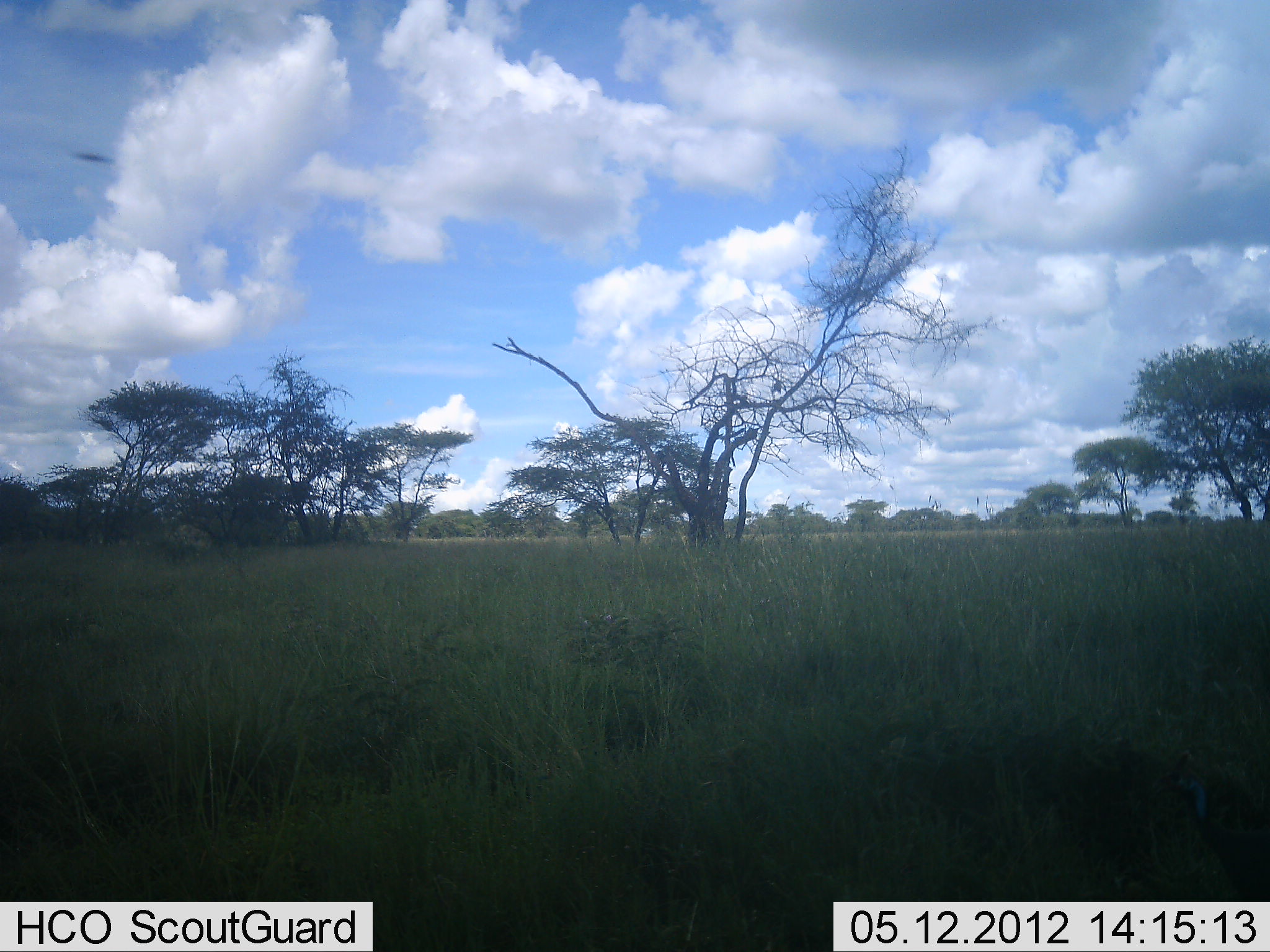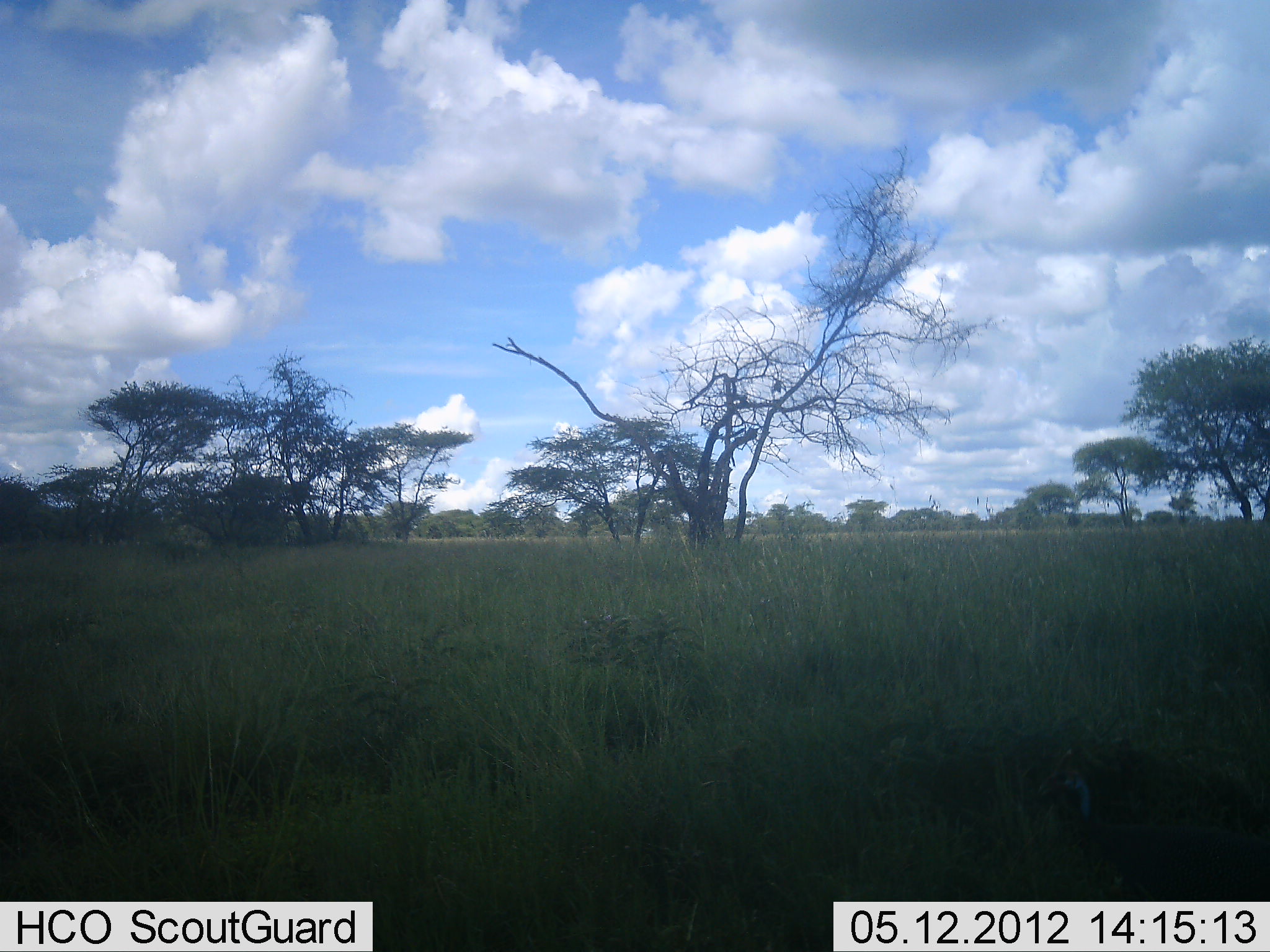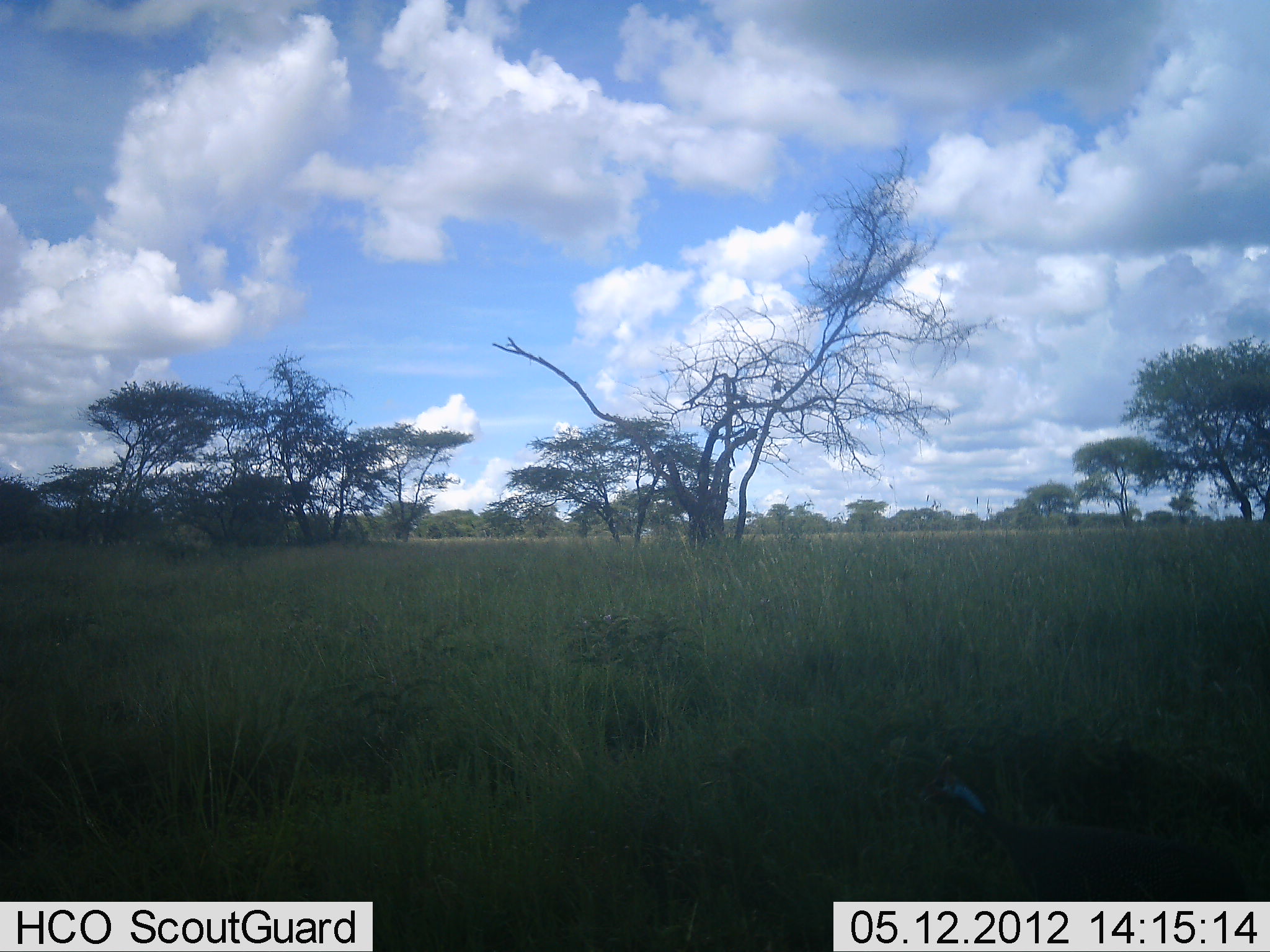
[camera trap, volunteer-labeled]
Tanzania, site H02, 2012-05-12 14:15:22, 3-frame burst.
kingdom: Animalia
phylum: Chordata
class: Aves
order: Galliformes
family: Numididae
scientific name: Numididae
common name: guinea fowl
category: guineafowl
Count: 1.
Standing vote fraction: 10%.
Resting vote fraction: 0%.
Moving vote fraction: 100%.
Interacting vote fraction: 0%.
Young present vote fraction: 0%.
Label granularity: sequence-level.